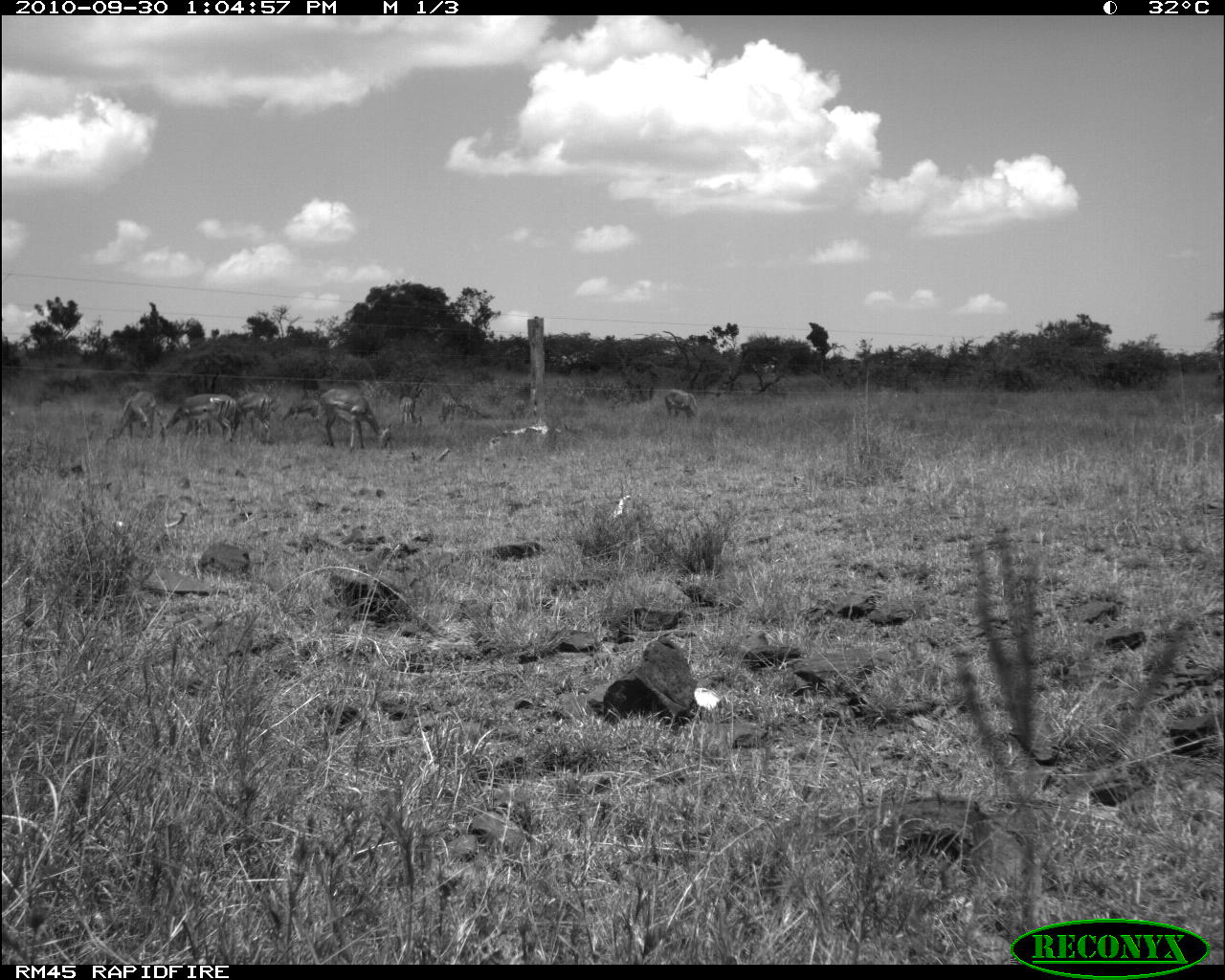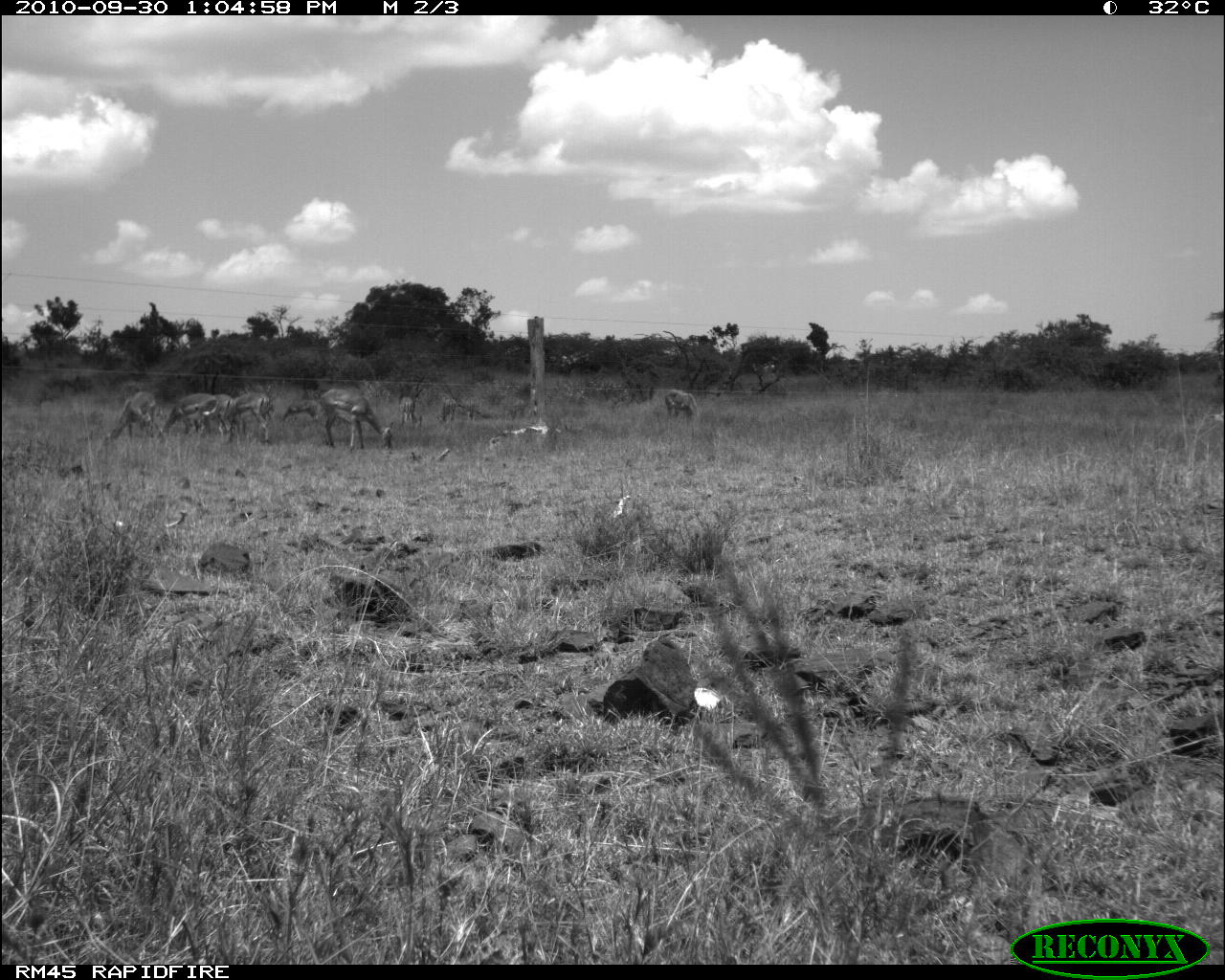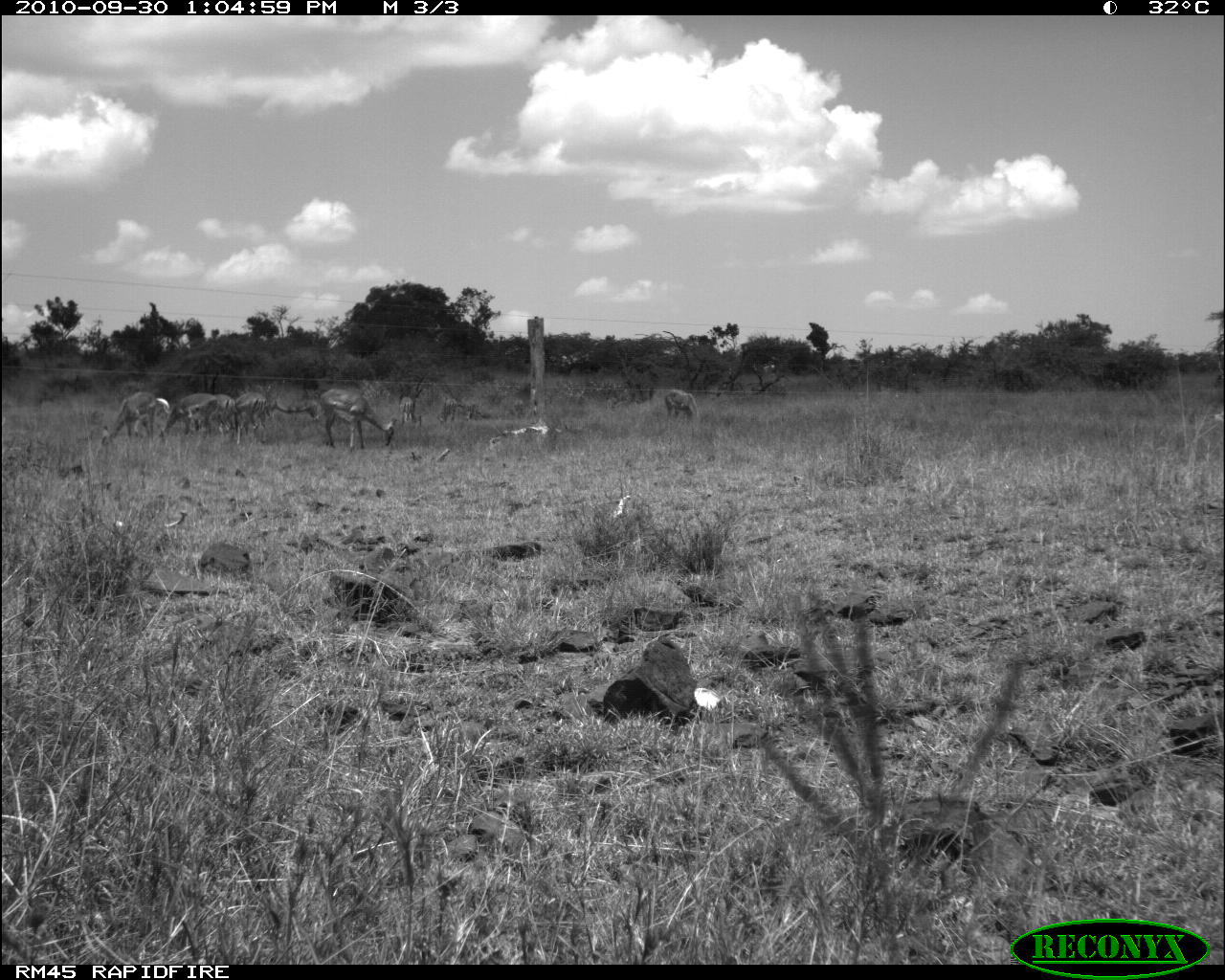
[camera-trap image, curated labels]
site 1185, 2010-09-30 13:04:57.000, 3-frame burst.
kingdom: Animalia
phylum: Chordata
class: Mammalia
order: Artiodactyla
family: Bovidae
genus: Aepyceros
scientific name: Aepyceros melampus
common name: impala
Aepyceros melampus (impala), count 8.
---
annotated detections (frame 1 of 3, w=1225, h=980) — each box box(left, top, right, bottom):
aepyceros melampus: box(320, 386, 393, 453); box(160, 394, 238, 447); box(236, 390, 282, 448); box(111, 391, 160, 443); box(397, 380, 426, 429); box(664, 388, 698, 425); box(435, 385, 461, 433); box(280, 393, 322, 421)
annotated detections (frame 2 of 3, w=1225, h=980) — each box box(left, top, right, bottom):
aepyceros melampus: box(320, 387, 394, 451); box(156, 393, 219, 444); box(221, 391, 272, 441); box(110, 392, 155, 441); box(664, 389, 699, 426); box(208, 394, 235, 441); box(282, 400, 319, 424); box(399, 396, 423, 431); box(437, 397, 457, 424)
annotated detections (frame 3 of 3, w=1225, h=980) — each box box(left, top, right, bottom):
aepyceros melampus: box(319, 387, 401, 453); box(157, 392, 219, 446); box(100, 390, 156, 447); box(232, 391, 271, 445); box(133, 397, 169, 439); box(664, 388, 700, 423); box(214, 393, 235, 435); box(436, 398, 458, 424); box(398, 396, 414, 424)